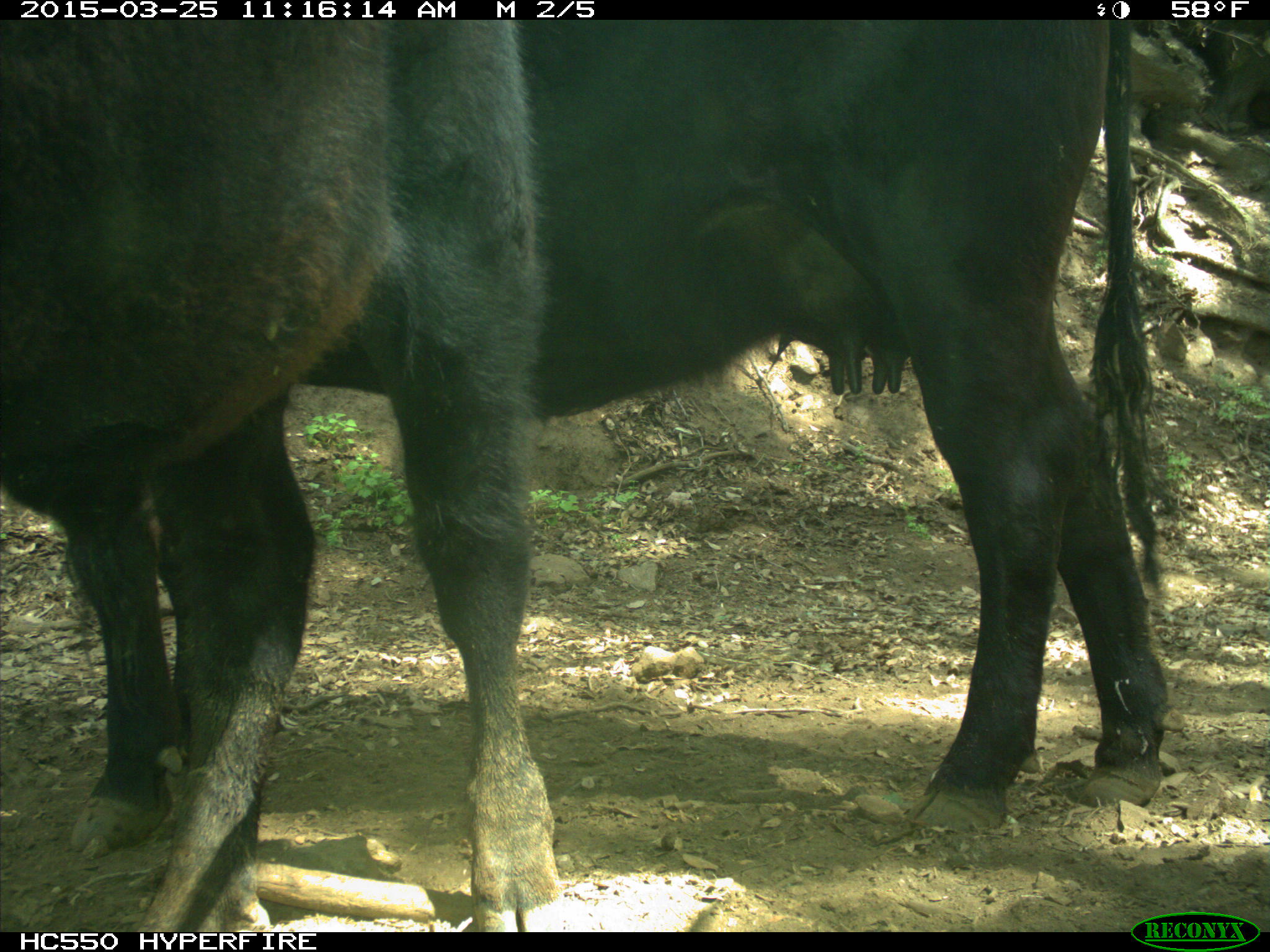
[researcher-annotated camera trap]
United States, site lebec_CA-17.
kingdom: Animalia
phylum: Chordata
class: Mammalia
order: Artiodactyla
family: Bovidae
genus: Bos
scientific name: Bos taurus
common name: domestic cow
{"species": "Bos taurus (domestic cow)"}